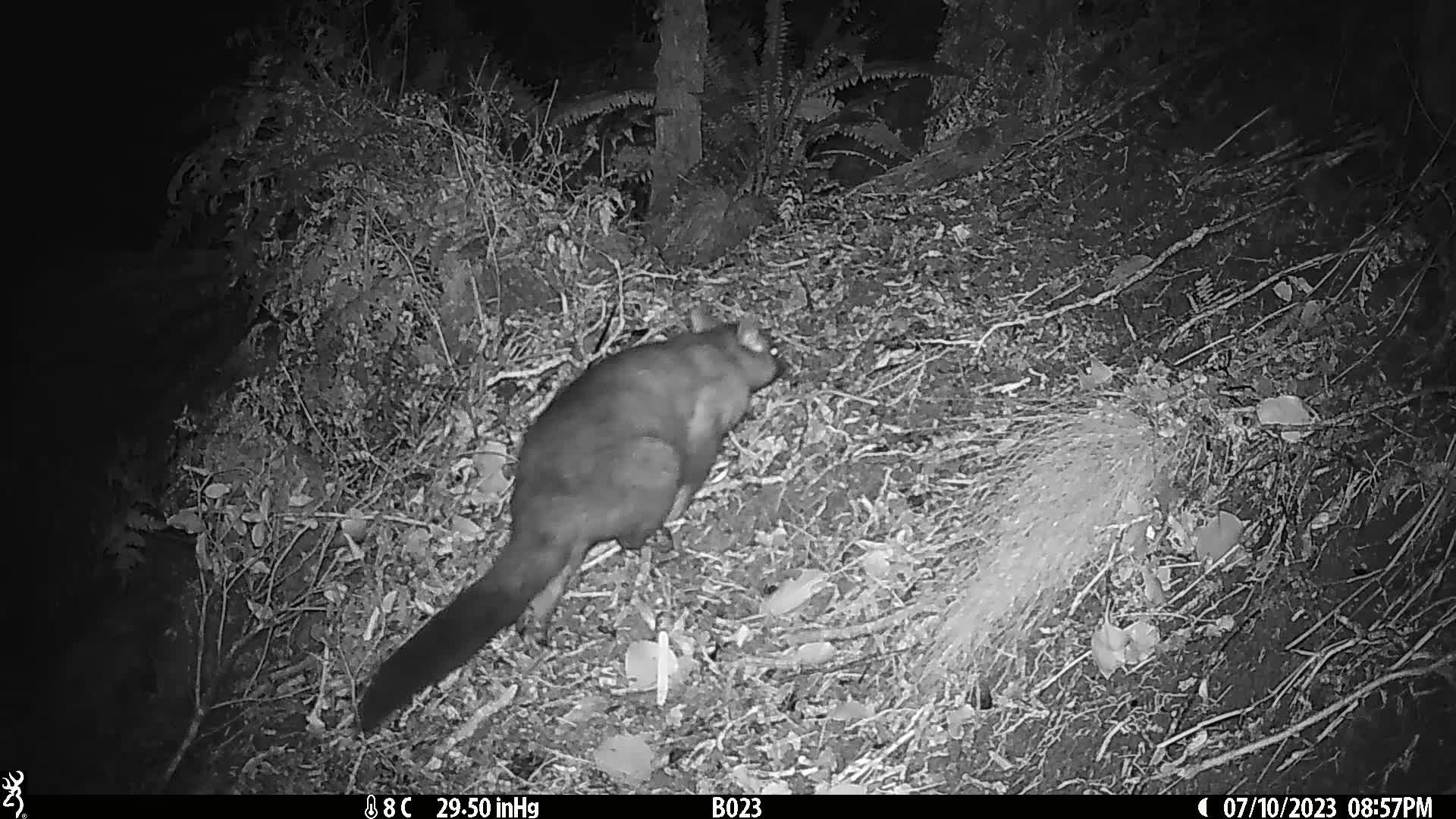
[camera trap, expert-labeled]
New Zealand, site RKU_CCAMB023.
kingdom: Animalia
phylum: Chordata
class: Mammalia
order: Diprotodontia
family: Phalangeridae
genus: Trichosurus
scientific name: Trichosurus vulpecula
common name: common brushtail possum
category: possum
Possum (common brushtail possum) (Trichosurus vulpecula).